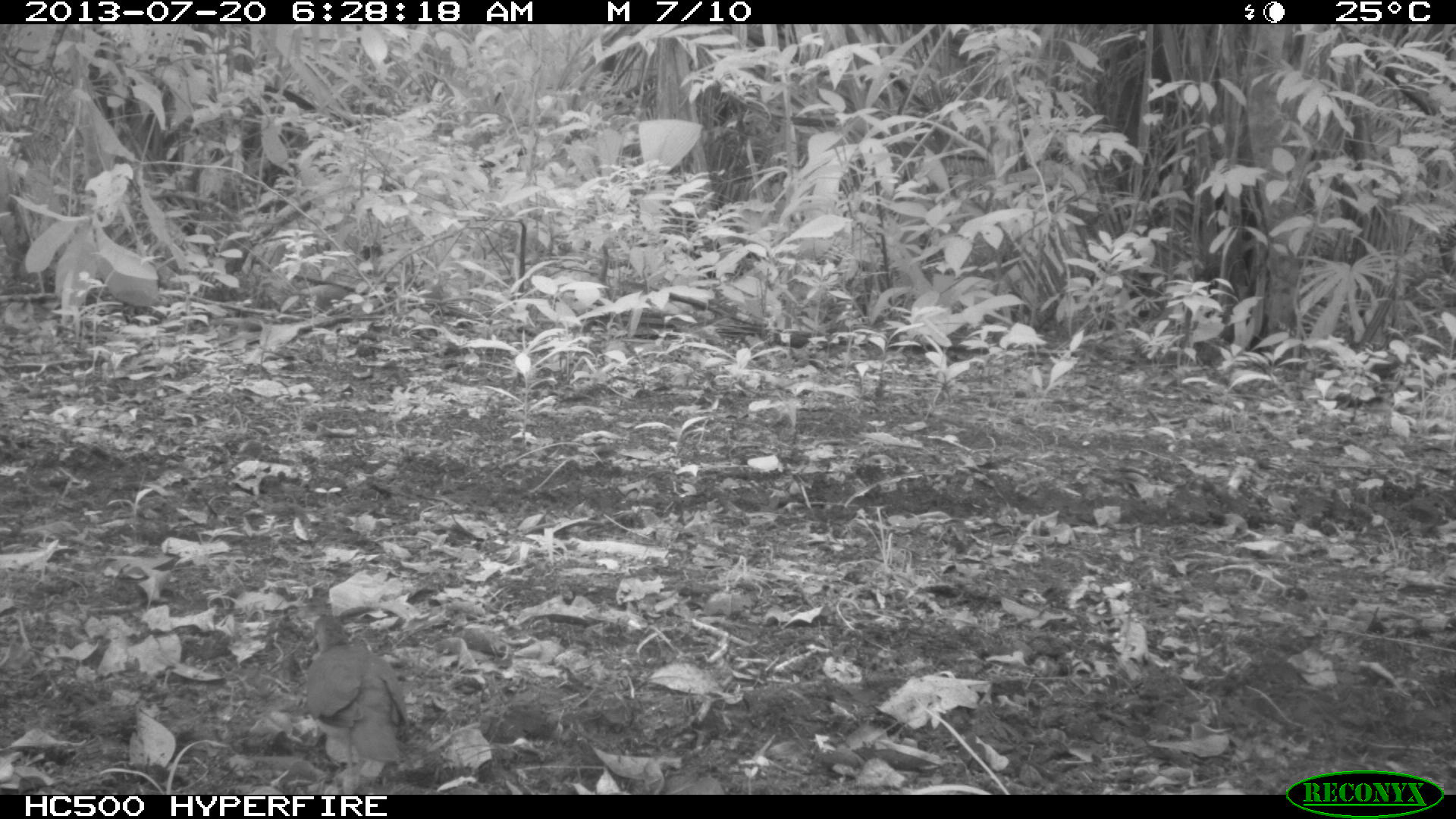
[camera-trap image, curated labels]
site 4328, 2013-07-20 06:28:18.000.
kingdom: Animalia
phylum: Chordata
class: Aves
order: Columbiformes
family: Columbidae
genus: Leptotila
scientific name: Leptotila plumbeiceps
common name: gray-headed dove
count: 1